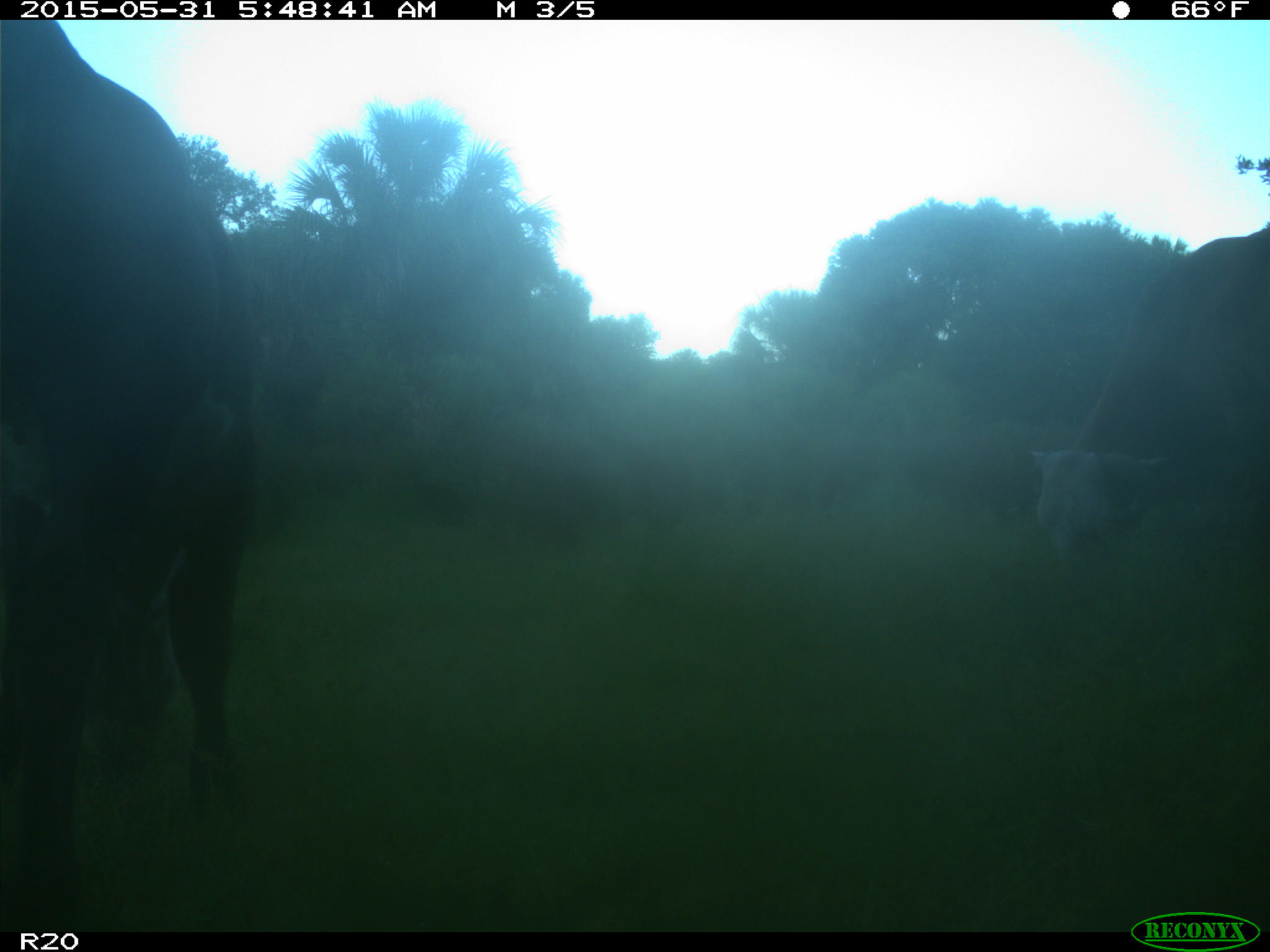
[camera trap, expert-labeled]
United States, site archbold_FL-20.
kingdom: Animalia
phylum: Chordata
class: Mammalia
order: Artiodactyla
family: Bovidae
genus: Bos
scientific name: Bos taurus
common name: domestic cow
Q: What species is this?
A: Bos taurus (domestic cow).